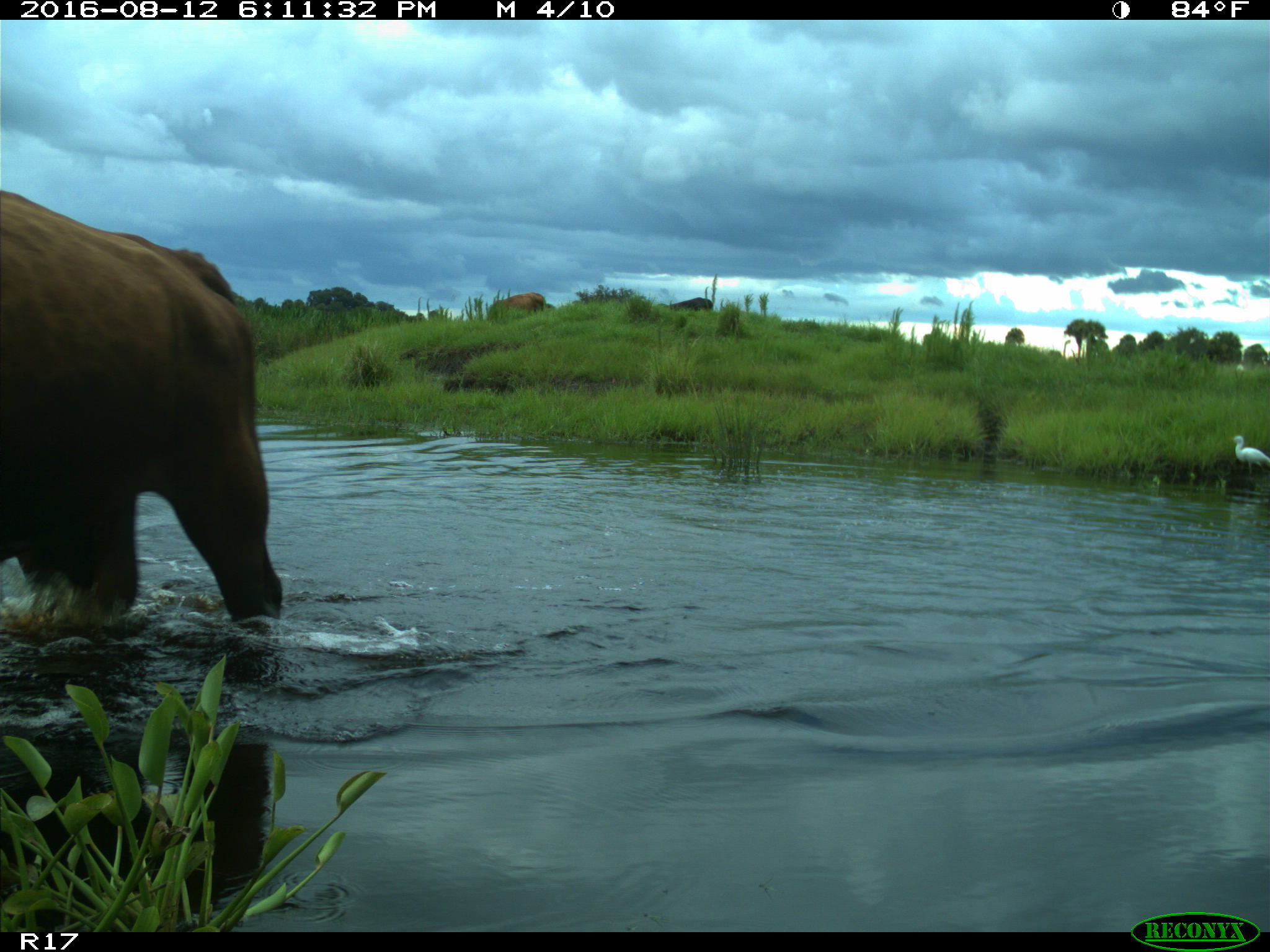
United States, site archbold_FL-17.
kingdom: Animalia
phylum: Chordata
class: Mammalia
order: Artiodactyla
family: Bovidae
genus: Bos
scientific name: Bos taurus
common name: domestic cow